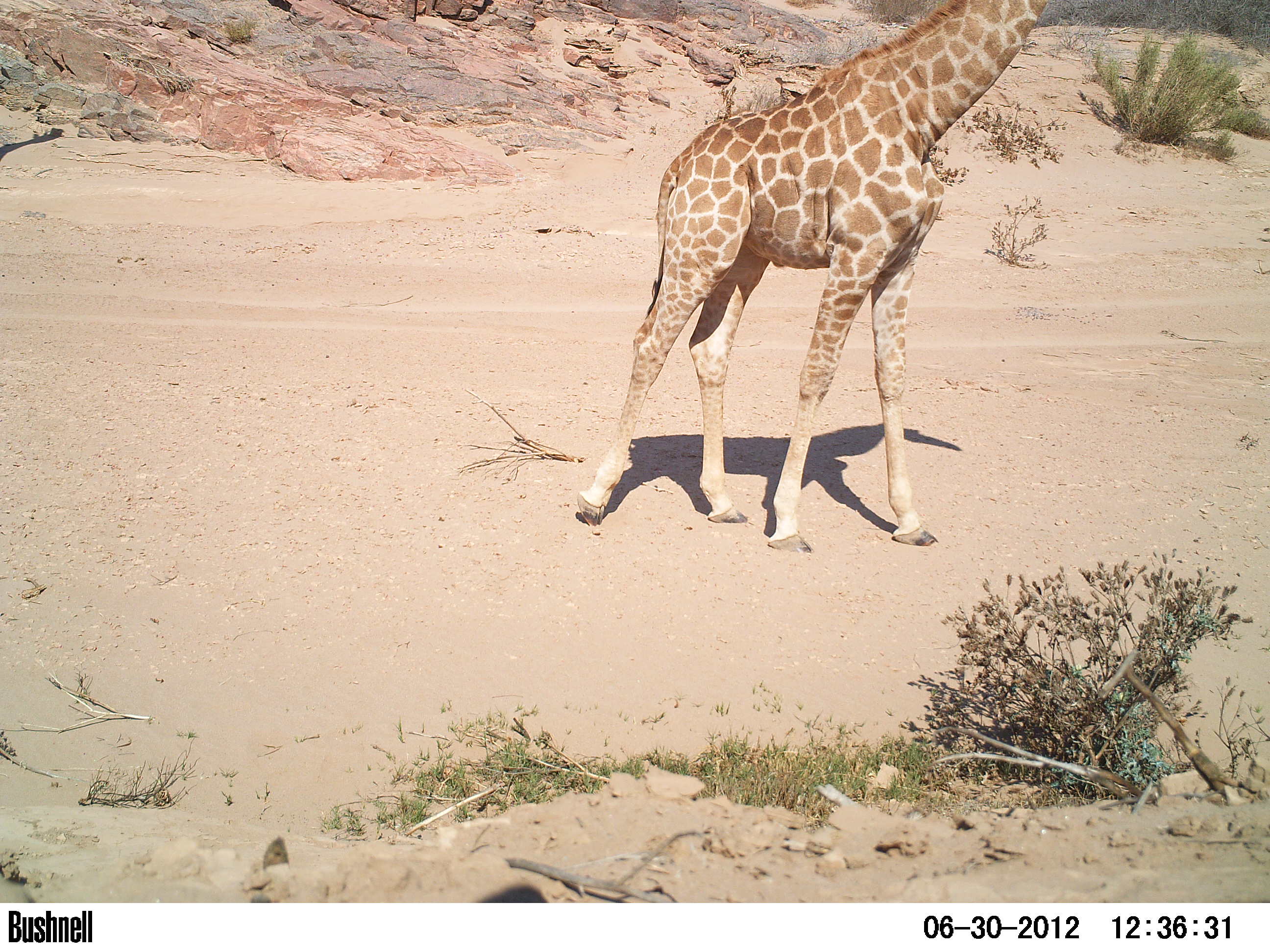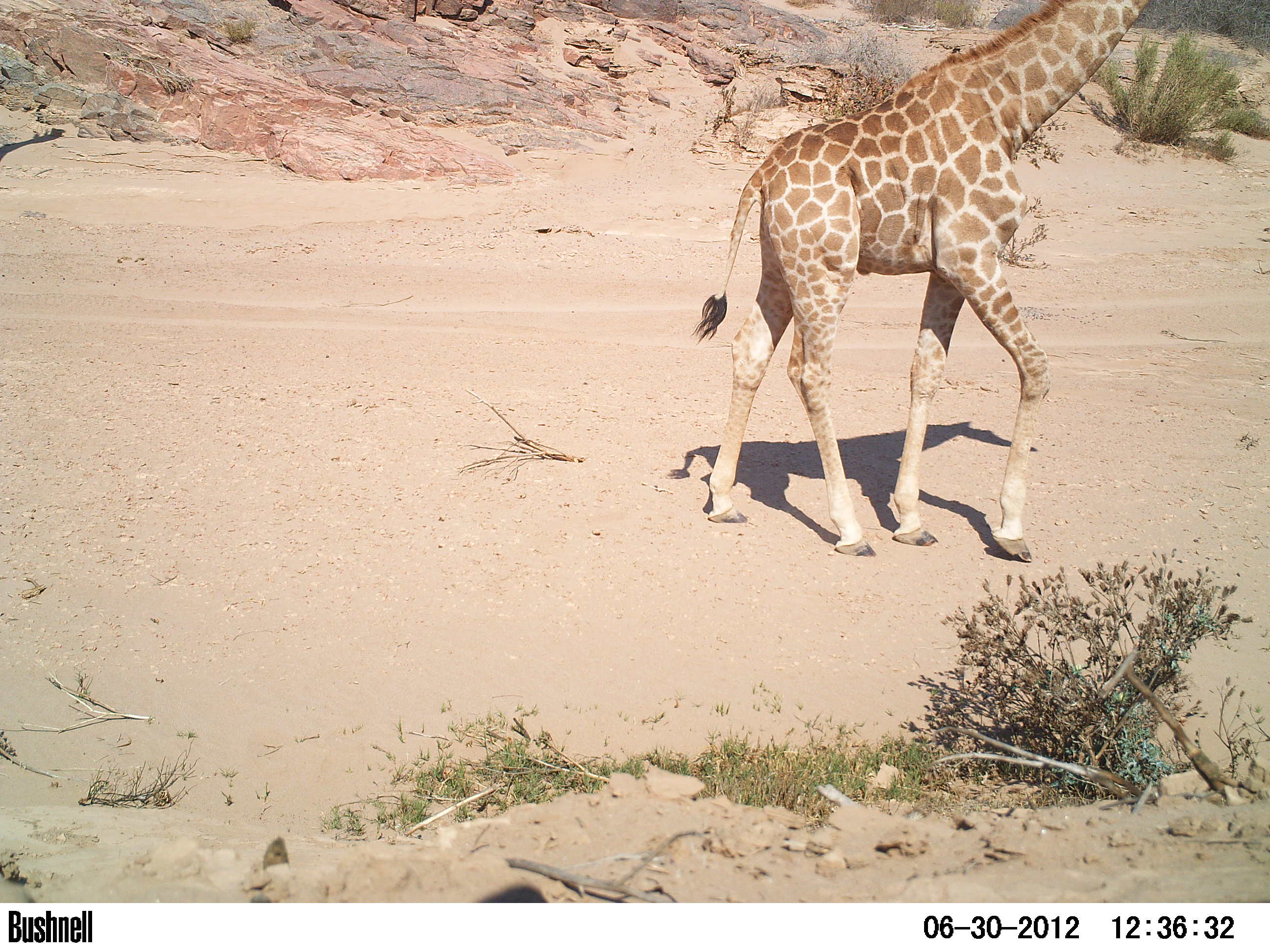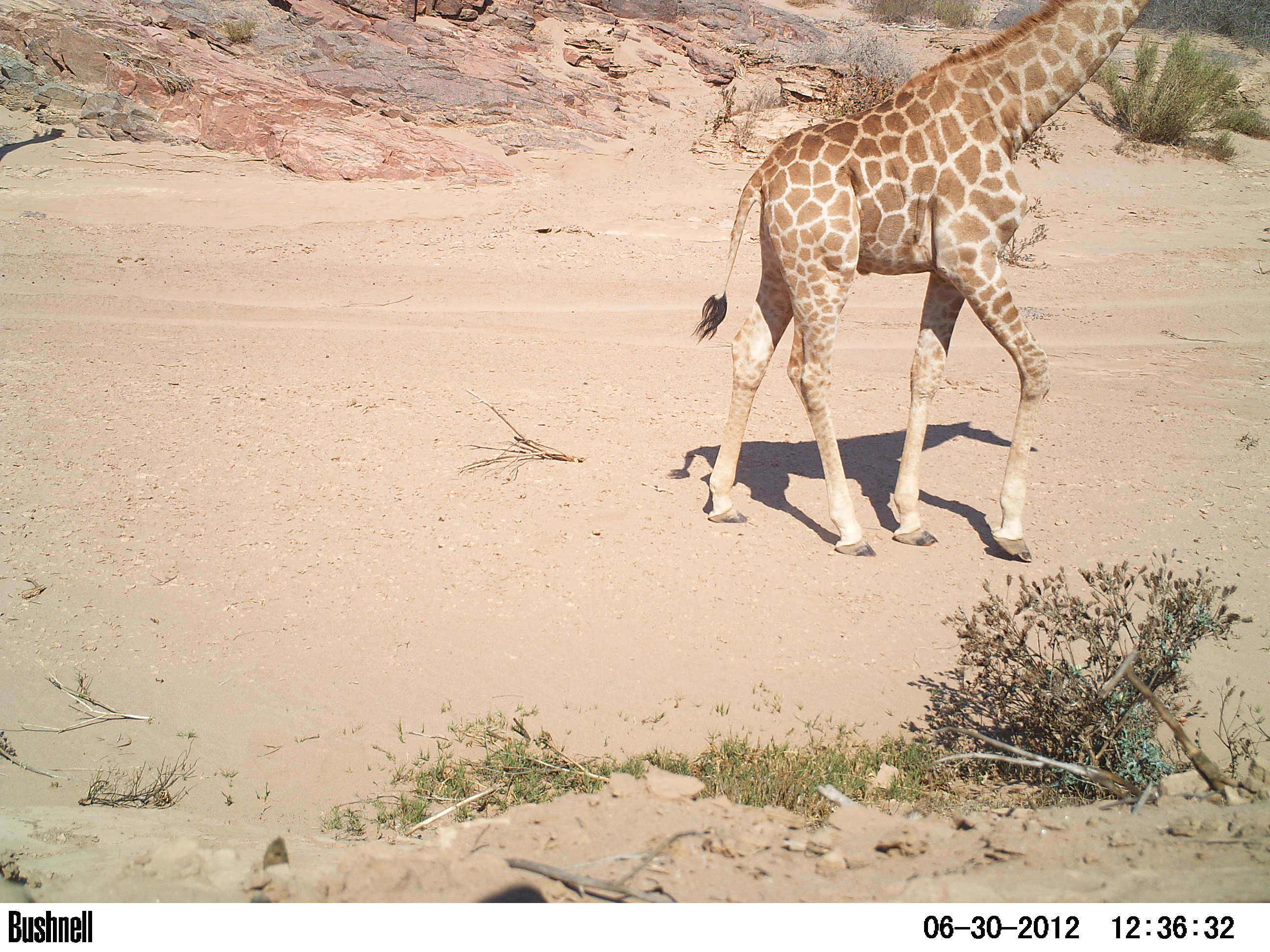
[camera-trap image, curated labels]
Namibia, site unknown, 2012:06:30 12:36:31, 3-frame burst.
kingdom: Animalia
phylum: Chordata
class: Mammalia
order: Artiodactyla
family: Giraffidae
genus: Giraffa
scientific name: Giraffa camelopardalis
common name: giraffe